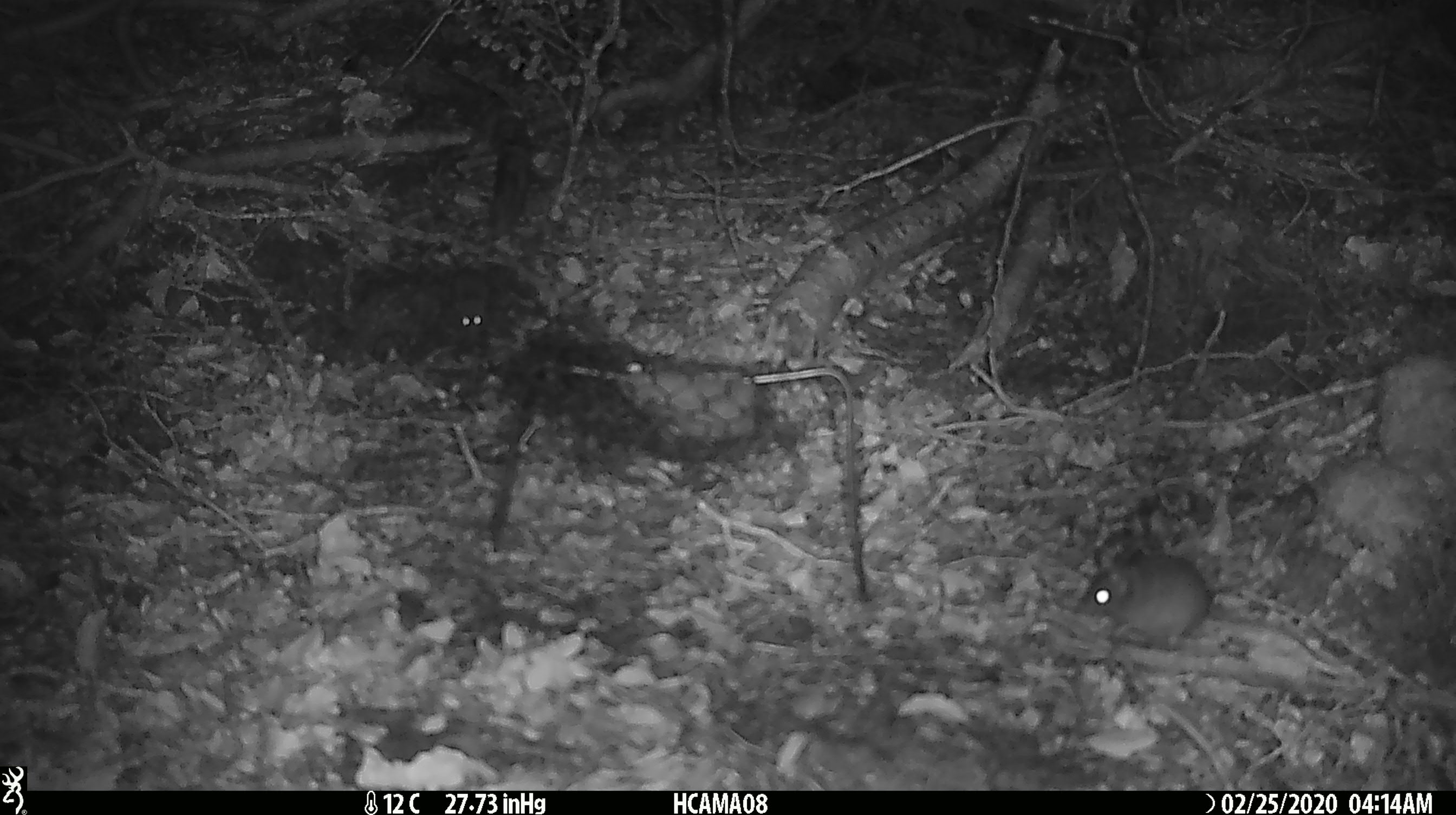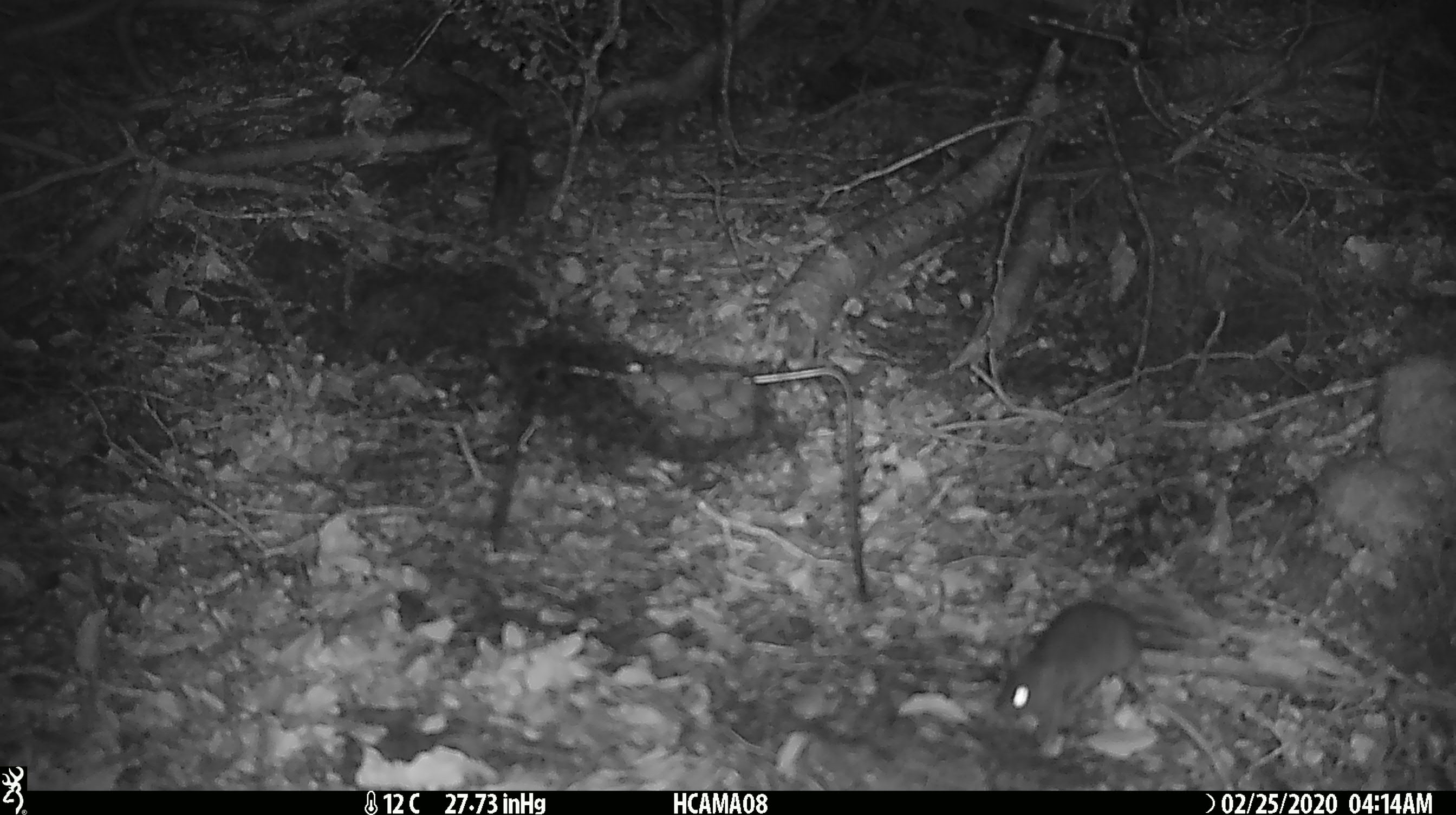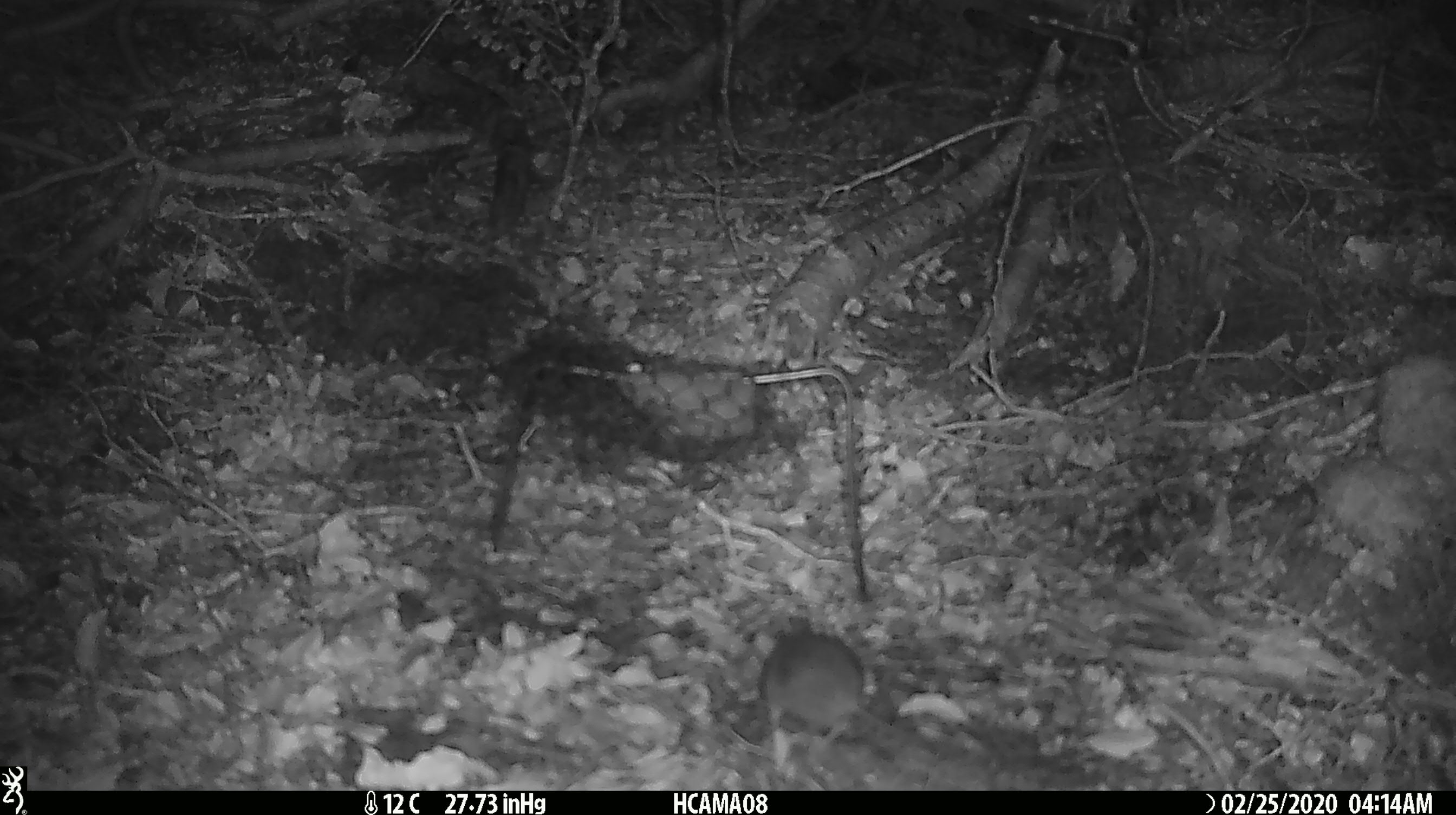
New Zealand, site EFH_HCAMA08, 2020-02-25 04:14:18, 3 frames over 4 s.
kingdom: Animalia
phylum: Chordata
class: Mammalia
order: Rodentia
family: Muridae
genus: Mus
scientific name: Mus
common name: mouse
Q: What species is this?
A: Mouse (Mus).